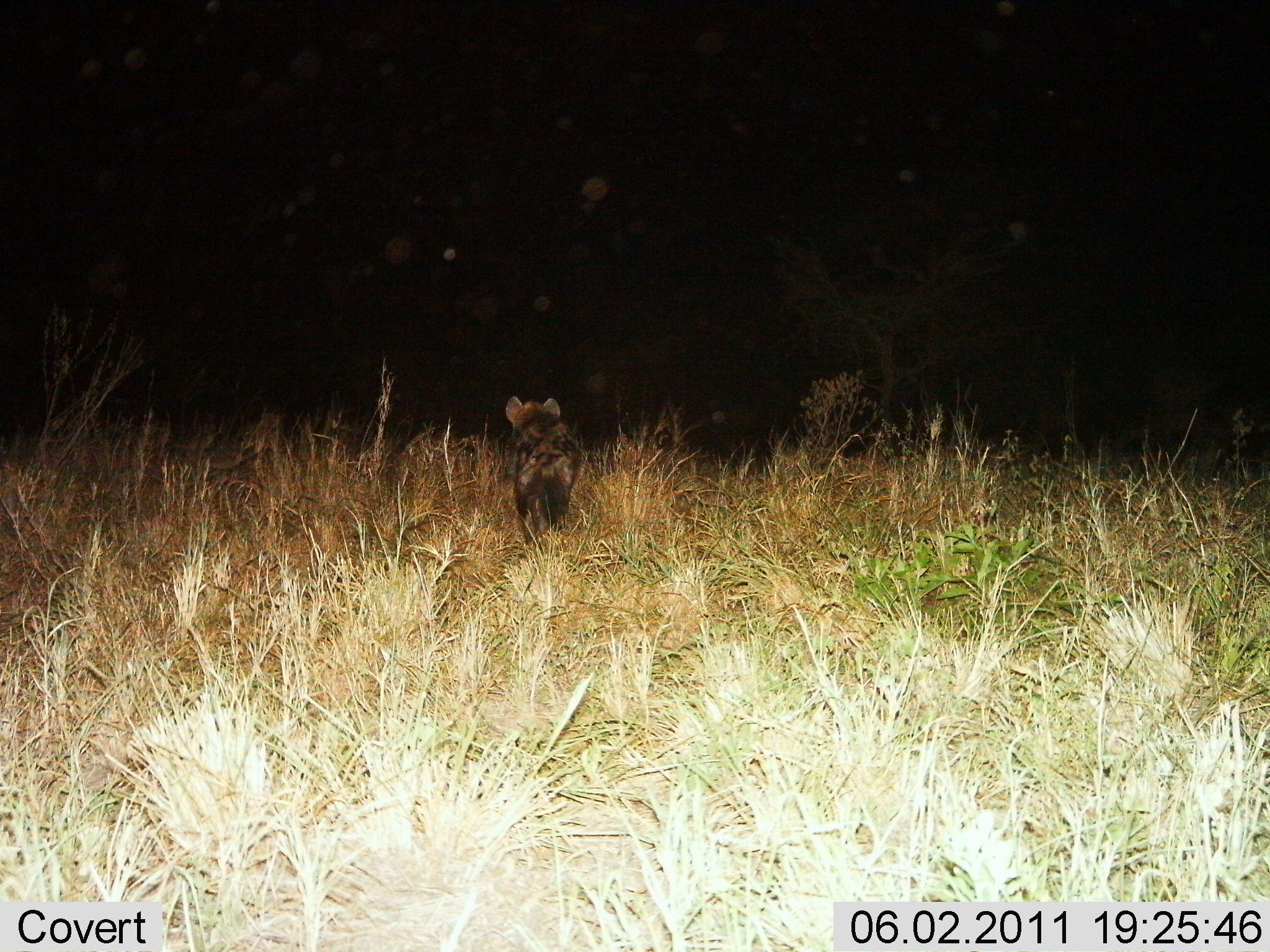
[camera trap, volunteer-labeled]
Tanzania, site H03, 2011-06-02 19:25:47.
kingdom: Animalia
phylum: Chordata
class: Mammalia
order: Carnivora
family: Hyaenidae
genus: Crocuta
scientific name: Crocuta crocuta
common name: spotted hyena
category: hyenaspotted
Hyenaspotted (spotted hyena) (Crocuta crocuta), count 1. Behavior (volunteer vote fractions): standing 0%, resting 0%, moving 100%, interacting 0%. Young present (vote fraction): 0%. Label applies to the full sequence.